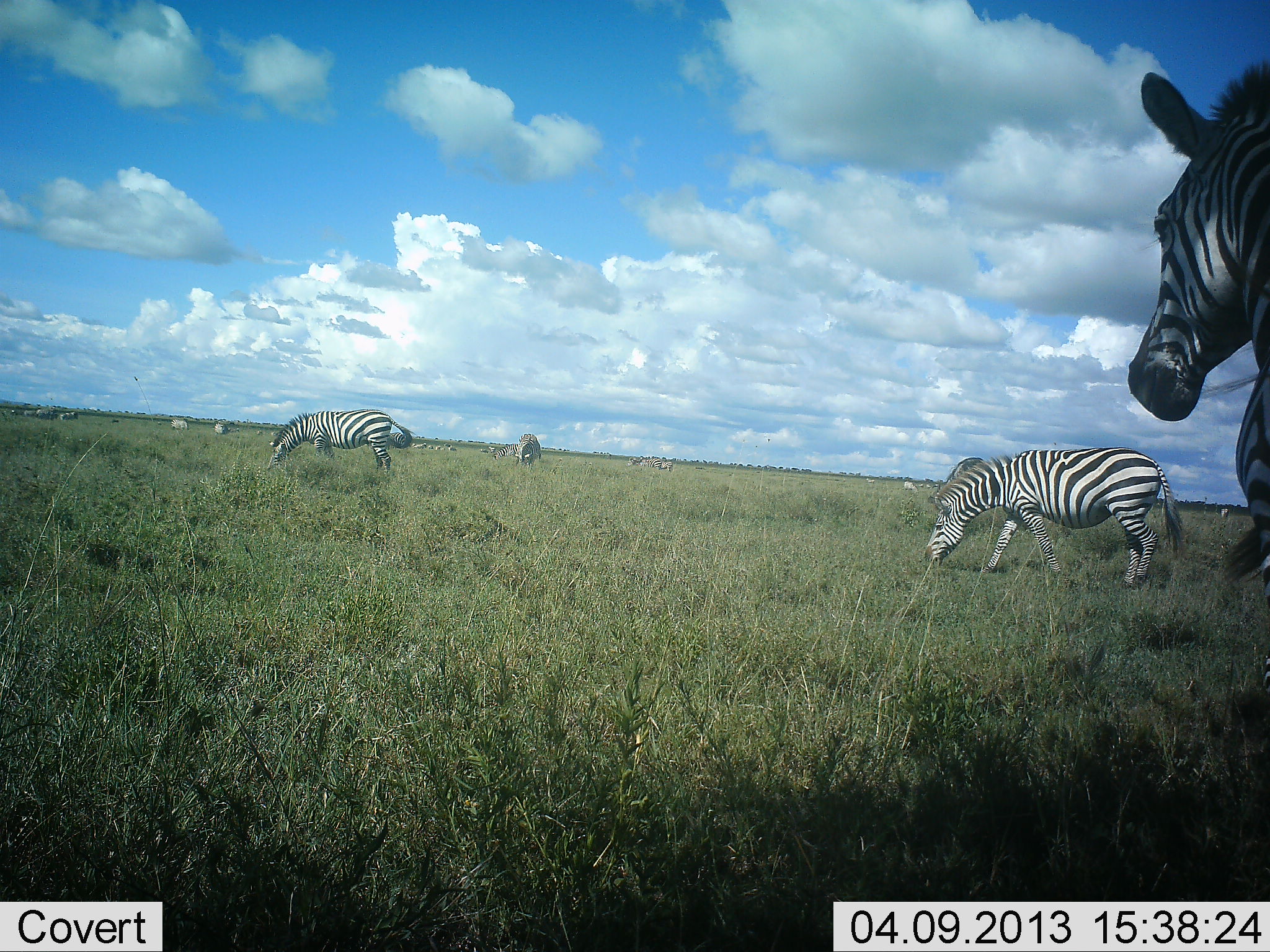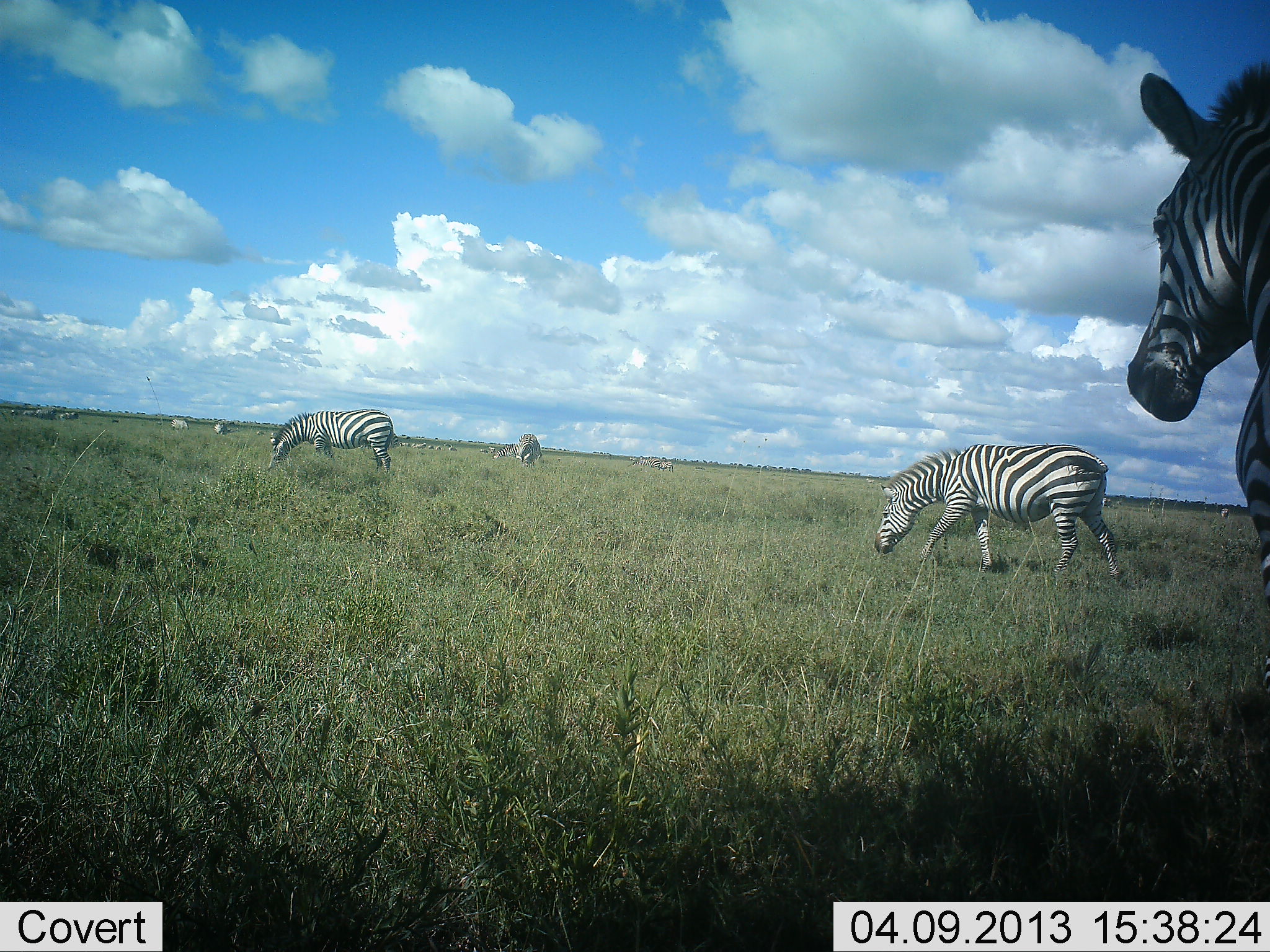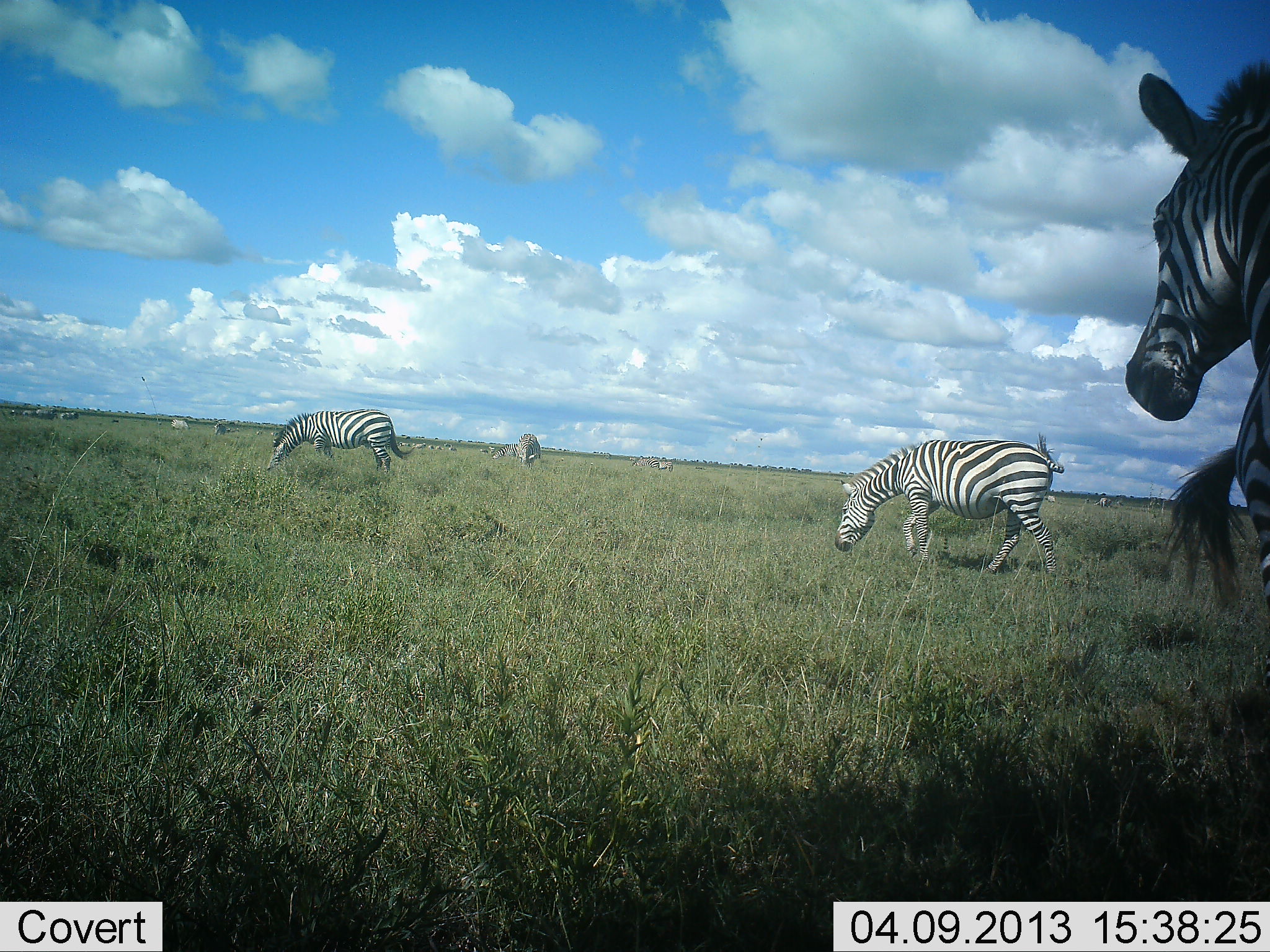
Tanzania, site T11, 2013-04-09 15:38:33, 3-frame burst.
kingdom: Animalia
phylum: Chordata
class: Mammalia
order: Perissodactyla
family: Equidae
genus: Equus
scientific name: Equus quagga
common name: plains zebra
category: zebra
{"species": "zebra (plains zebra) (Equus quagga)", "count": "9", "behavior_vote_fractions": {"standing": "57%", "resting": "0%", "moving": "52%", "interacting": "4%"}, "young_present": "0%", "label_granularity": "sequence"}